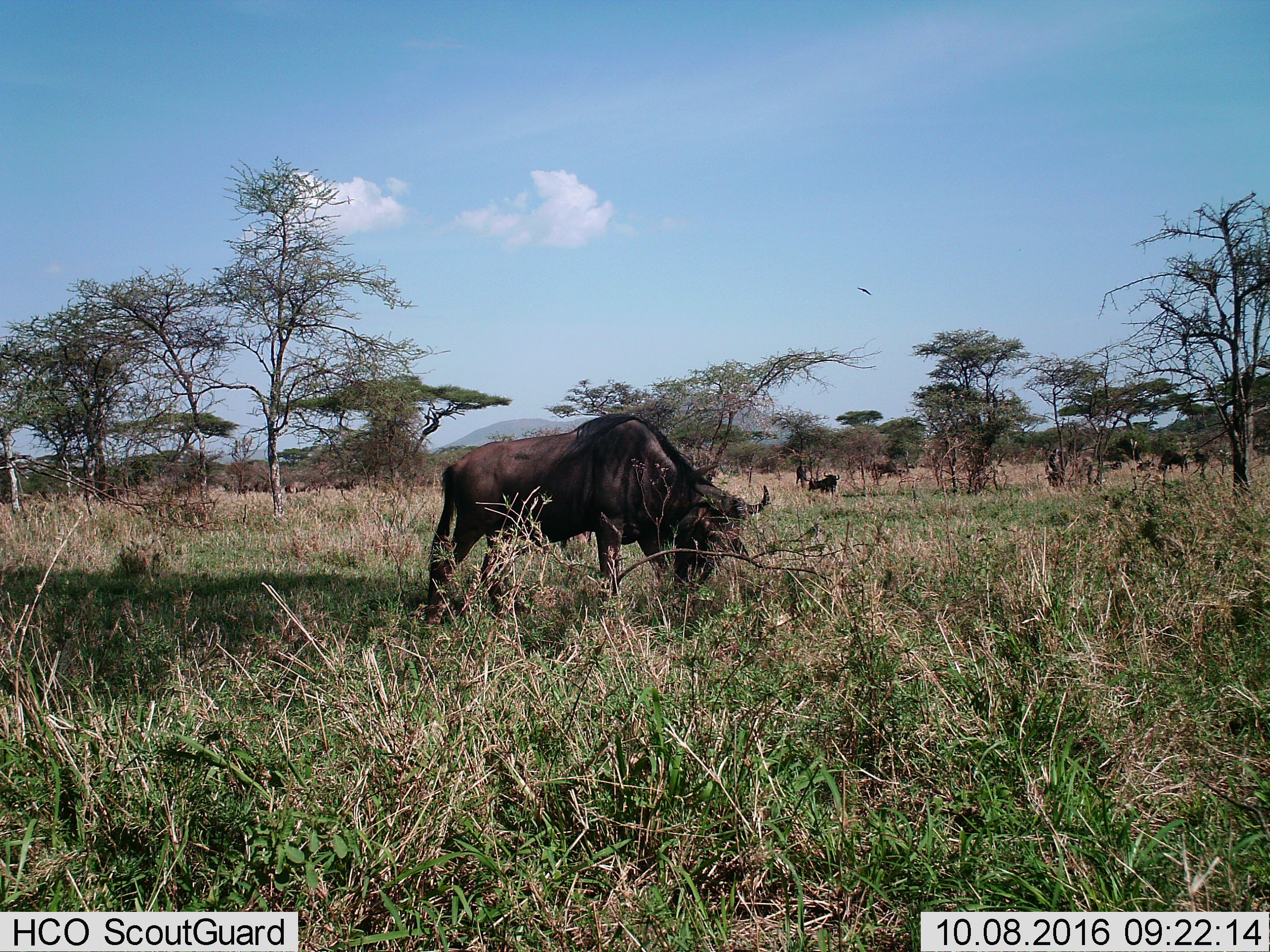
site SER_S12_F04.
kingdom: Animalia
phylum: Chordata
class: Mammalia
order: Artiodactyla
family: Bovidae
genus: Connochaetes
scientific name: Connochaetes taurinus taurinus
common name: blue wildebeest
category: wildebeestblue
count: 4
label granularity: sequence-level